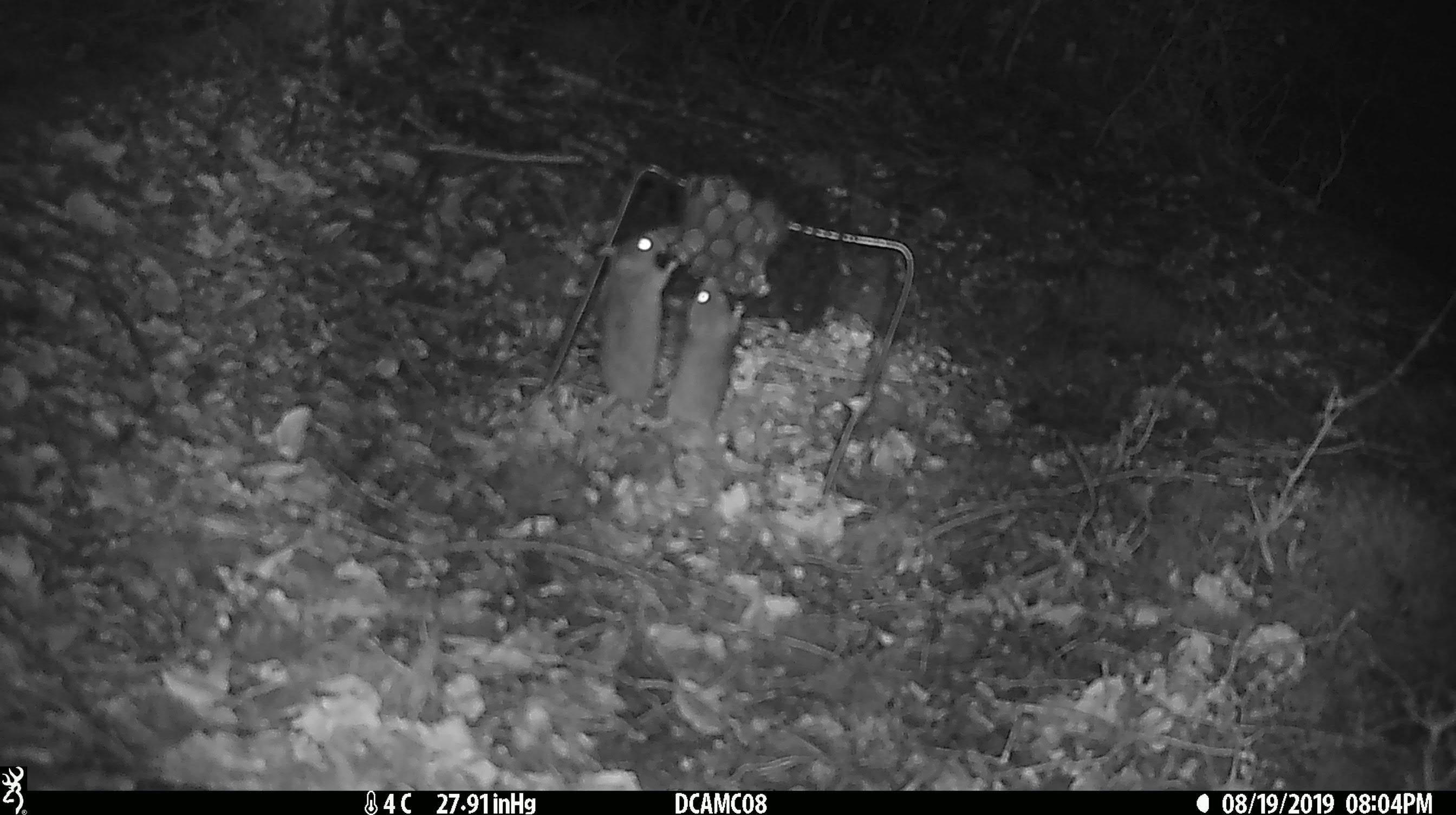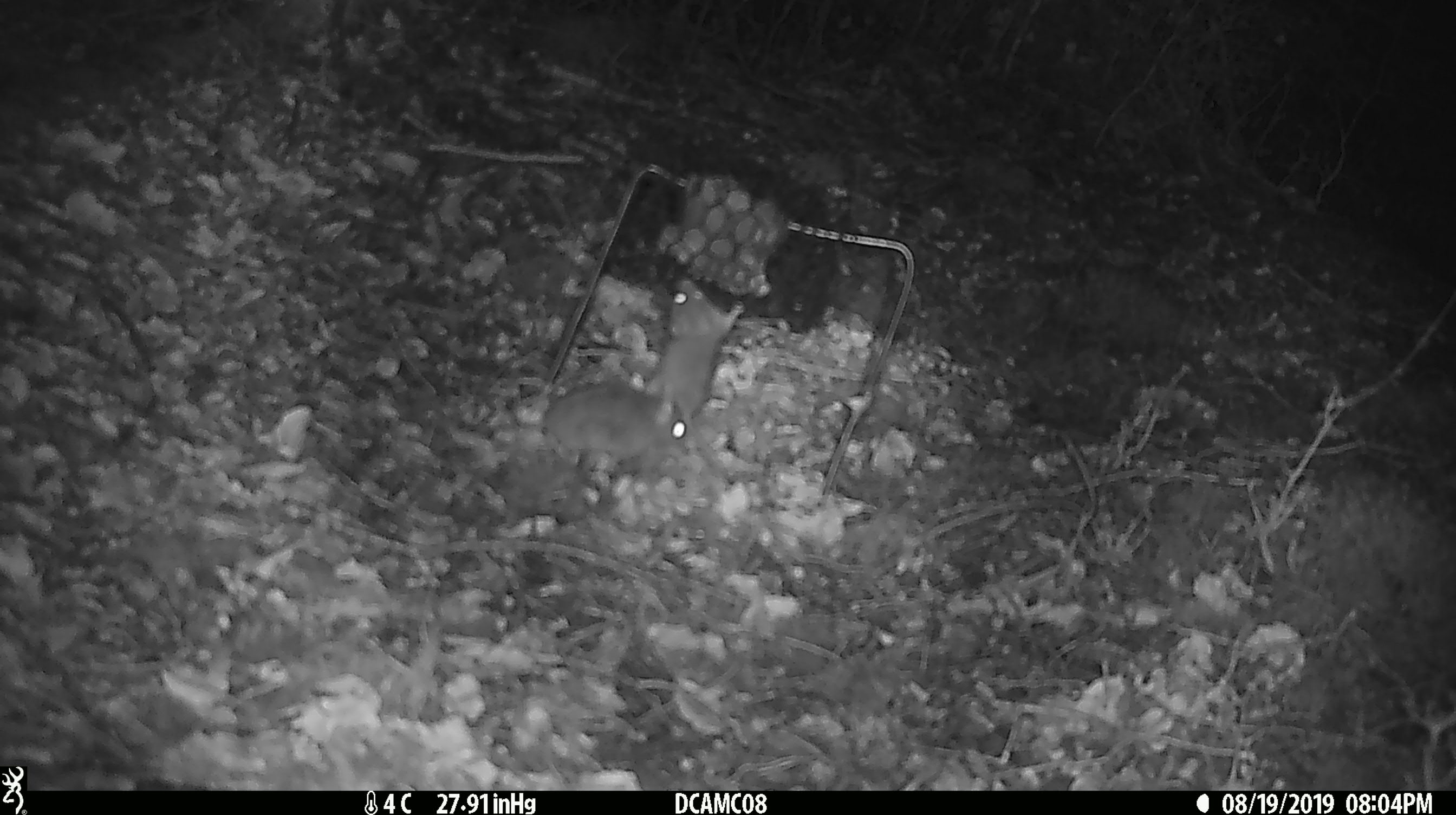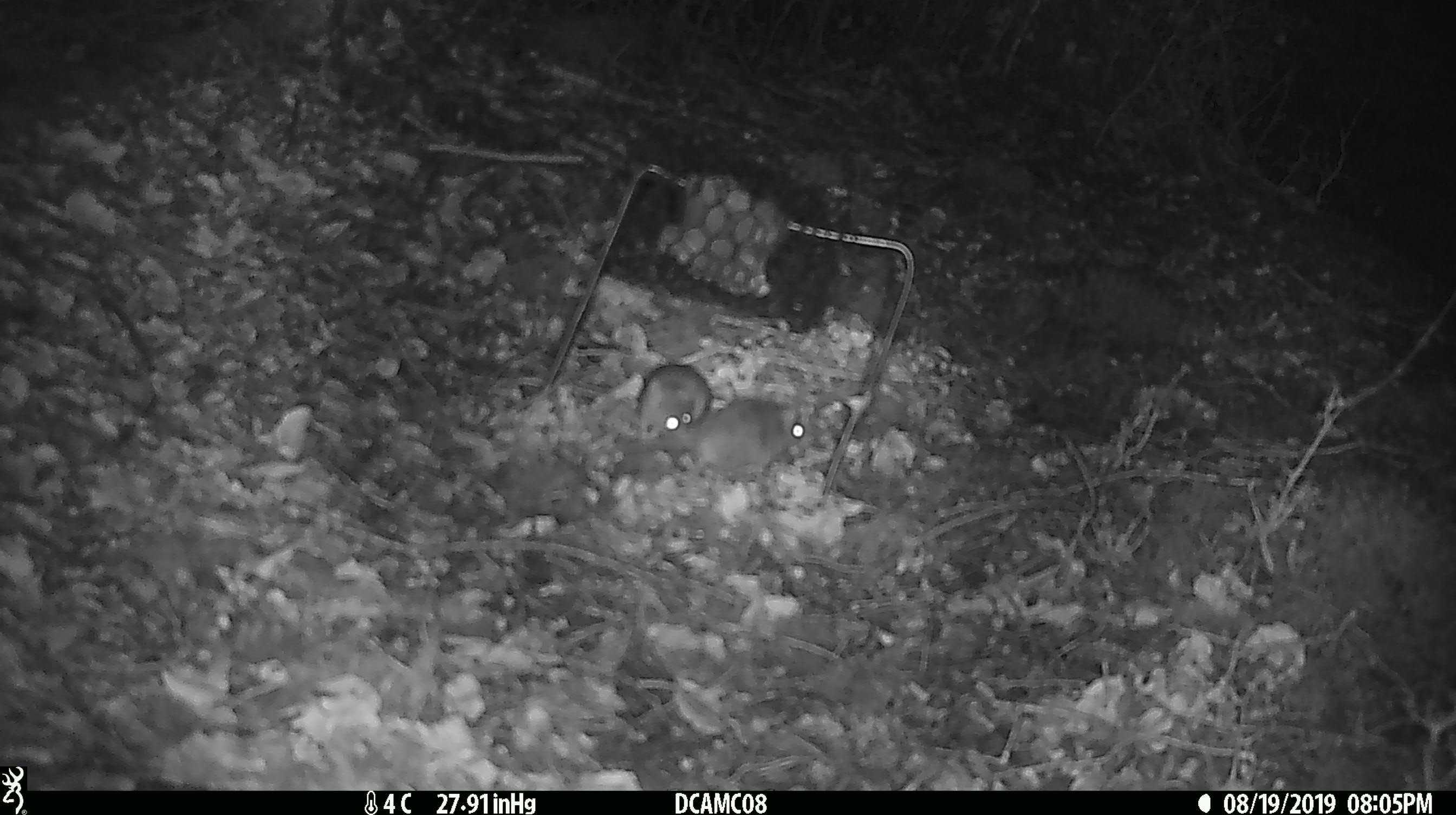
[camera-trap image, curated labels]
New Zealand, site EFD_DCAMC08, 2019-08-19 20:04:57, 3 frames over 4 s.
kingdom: Animalia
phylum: Chordata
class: Mammalia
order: Rodentia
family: Muridae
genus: Mus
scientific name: Mus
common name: mouse